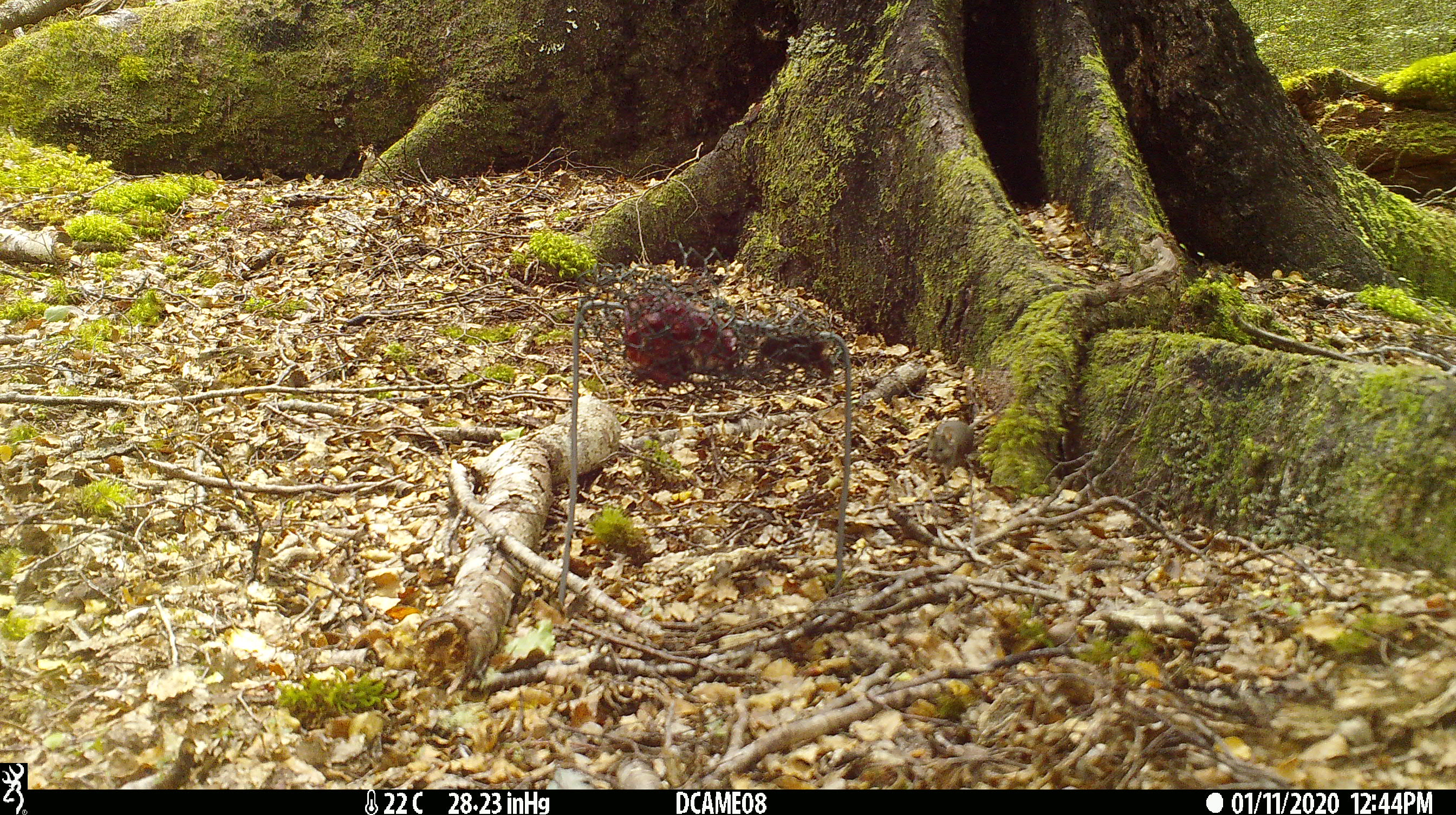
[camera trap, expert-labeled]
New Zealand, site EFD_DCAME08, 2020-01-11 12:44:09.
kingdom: Animalia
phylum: Chordata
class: Mammalia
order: Rodentia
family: Muridae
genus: Mus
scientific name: Mus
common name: mouse